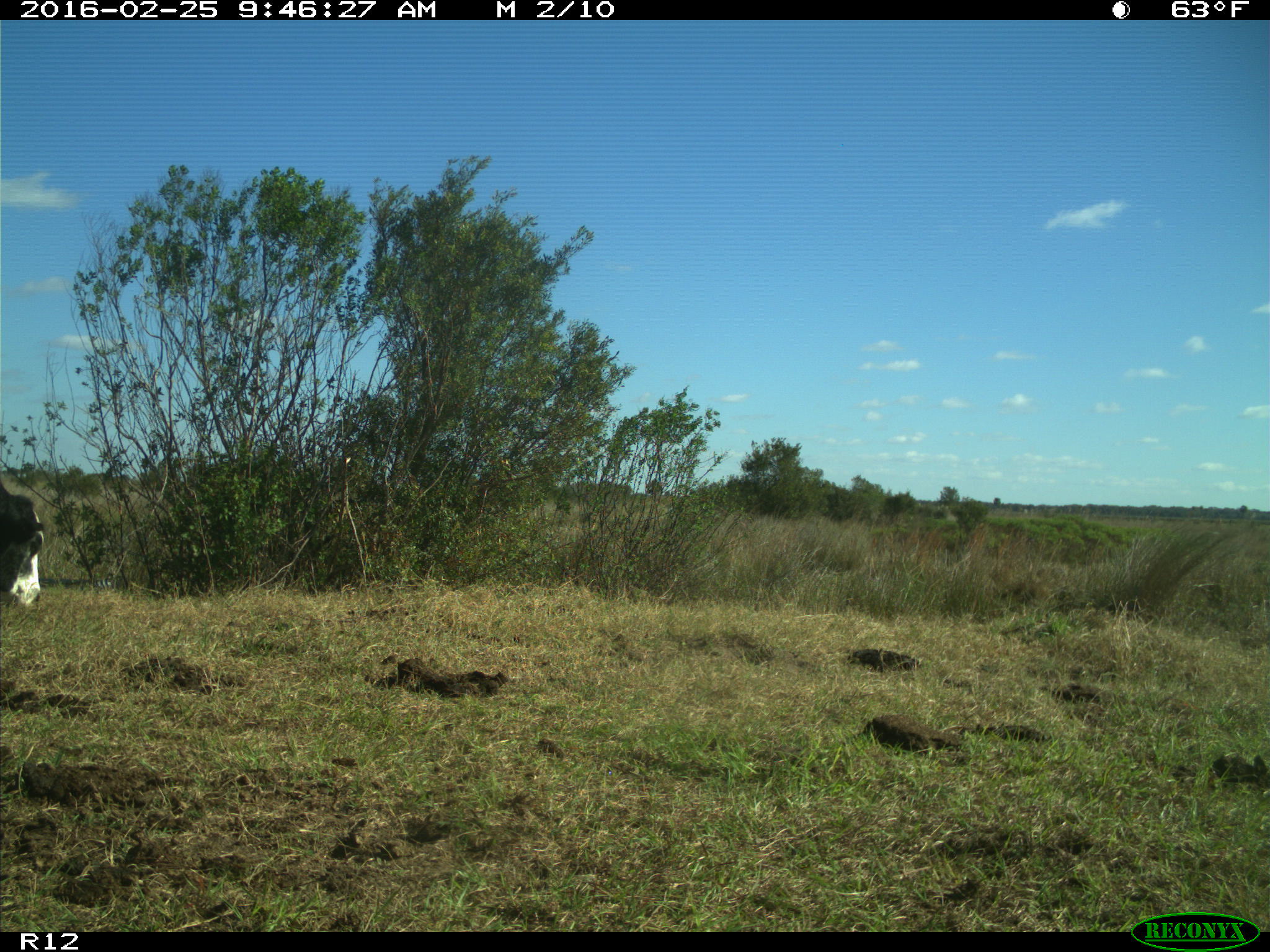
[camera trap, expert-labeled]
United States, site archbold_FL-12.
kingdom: Animalia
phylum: Chordata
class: Mammalia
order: Artiodactyla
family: Bovidae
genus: Bos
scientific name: Bos taurus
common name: domestic cow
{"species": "Bos taurus (domestic cow)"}